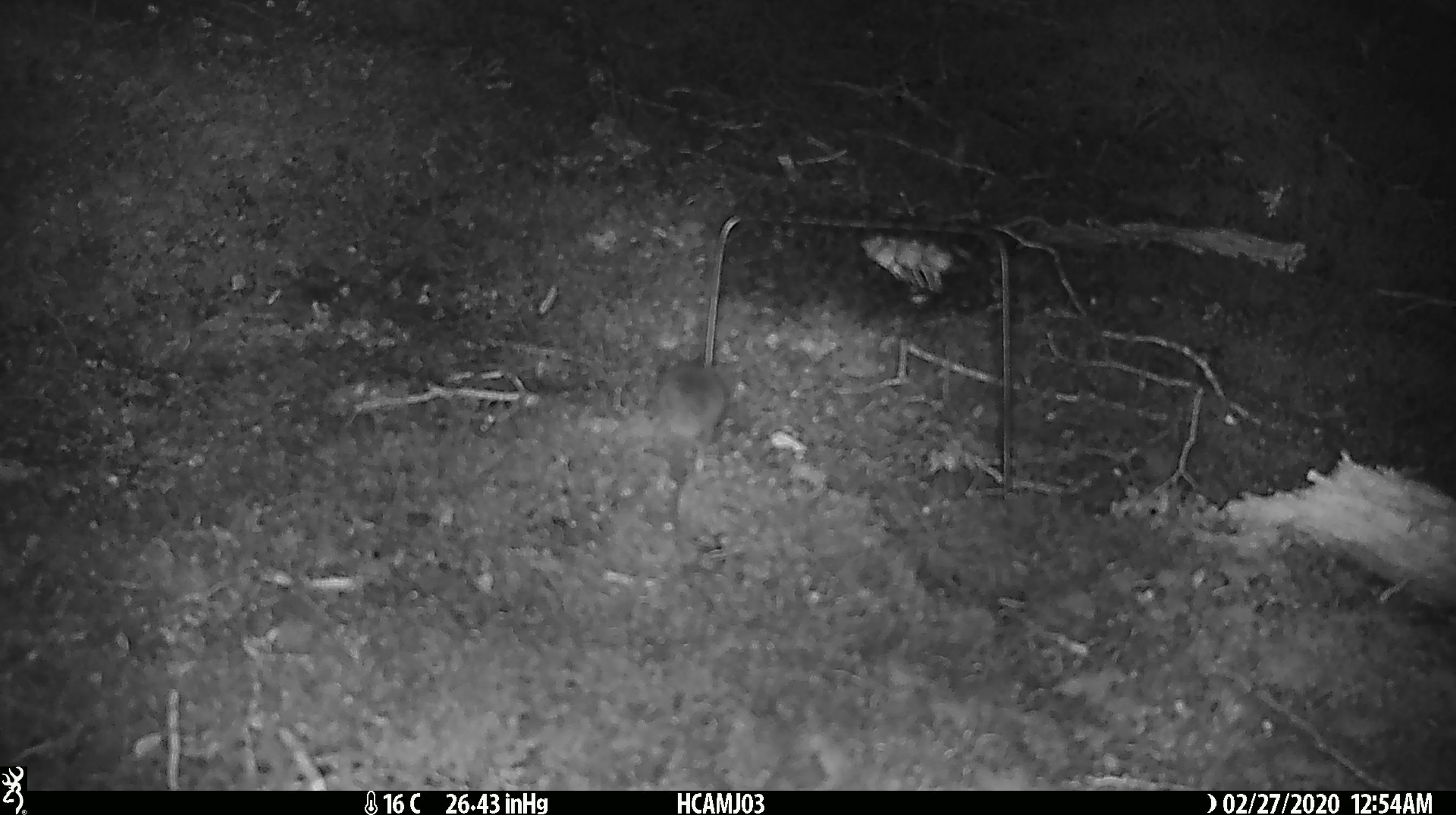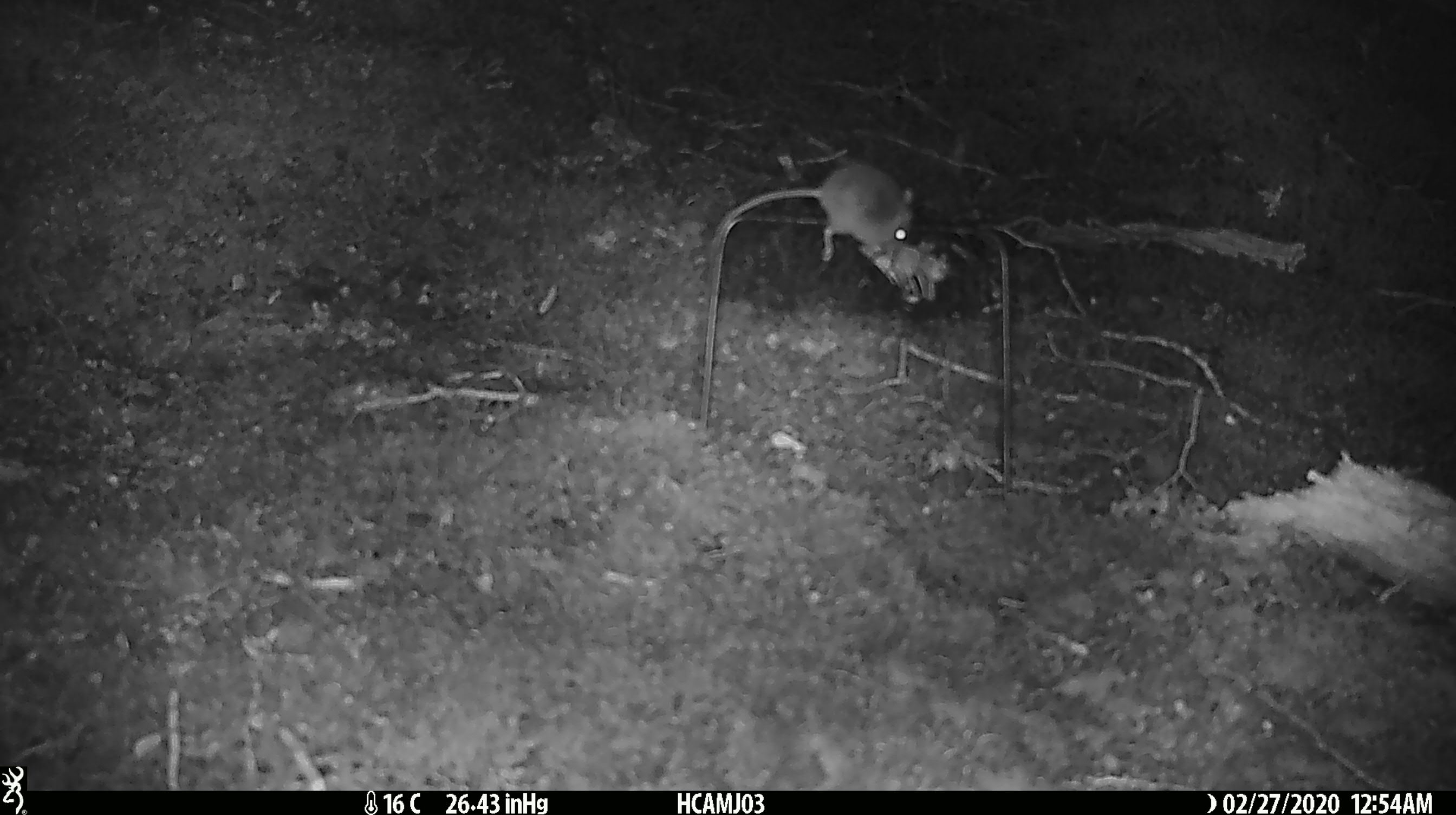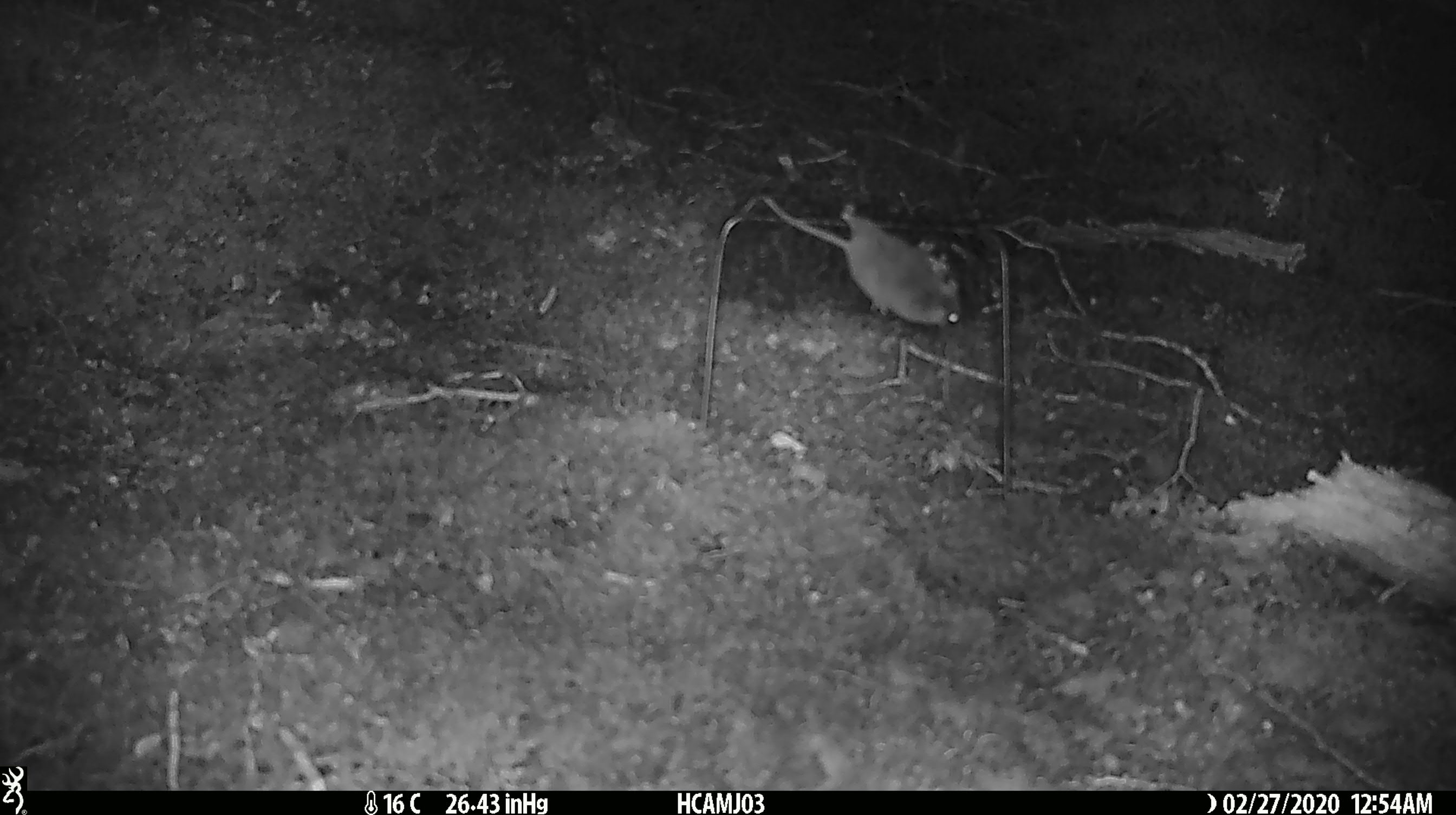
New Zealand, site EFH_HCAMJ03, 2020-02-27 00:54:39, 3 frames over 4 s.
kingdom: Animalia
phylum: Chordata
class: Mammalia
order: Rodentia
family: Muridae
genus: Mus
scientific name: Mus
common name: mouse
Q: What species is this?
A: Mouse (Mus).